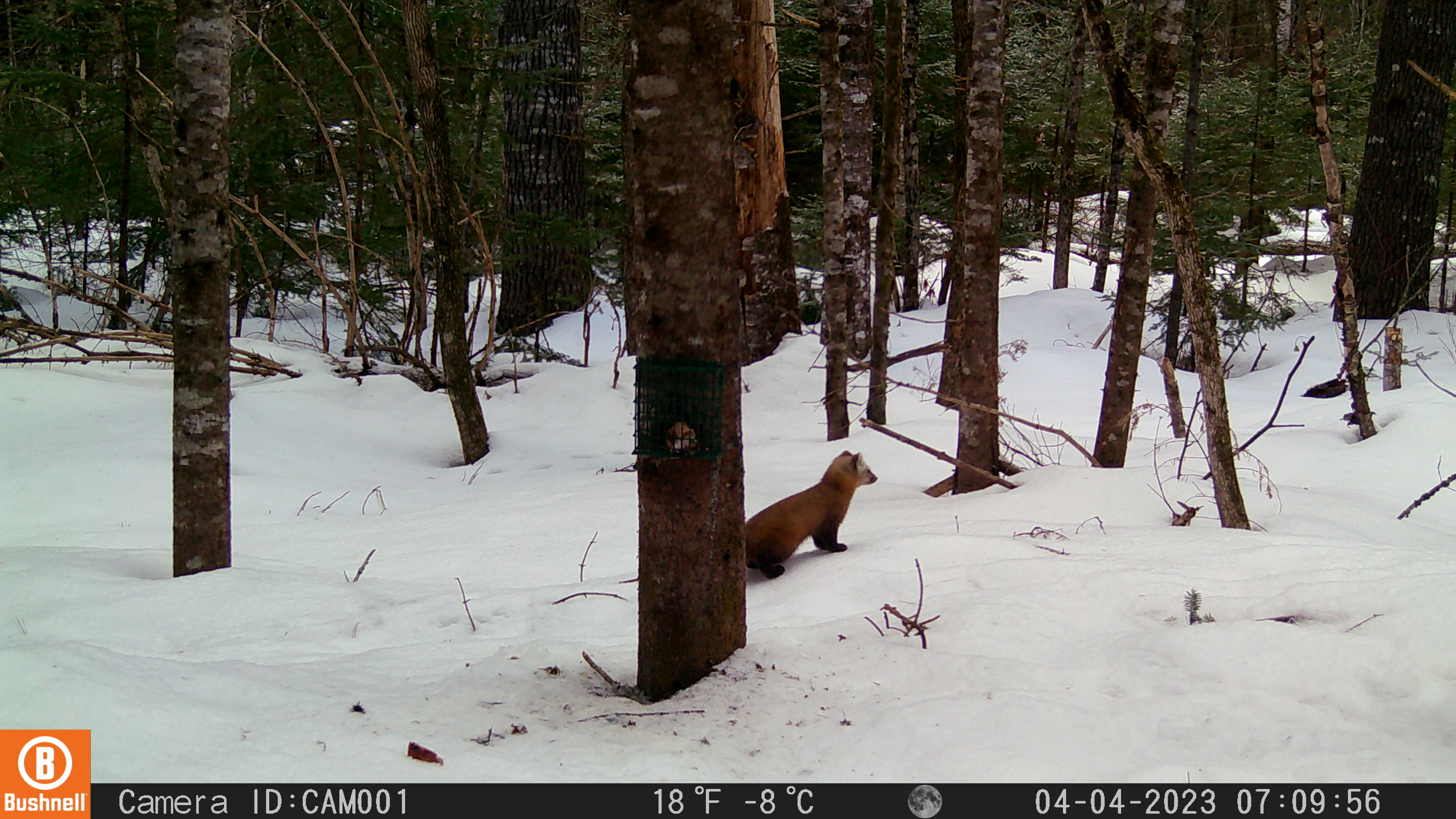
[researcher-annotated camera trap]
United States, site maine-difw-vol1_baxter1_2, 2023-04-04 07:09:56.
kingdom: Animalia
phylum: Chordata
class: Mammalia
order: Carnivora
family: Mustelidae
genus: Martes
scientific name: Martes americana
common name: american marten